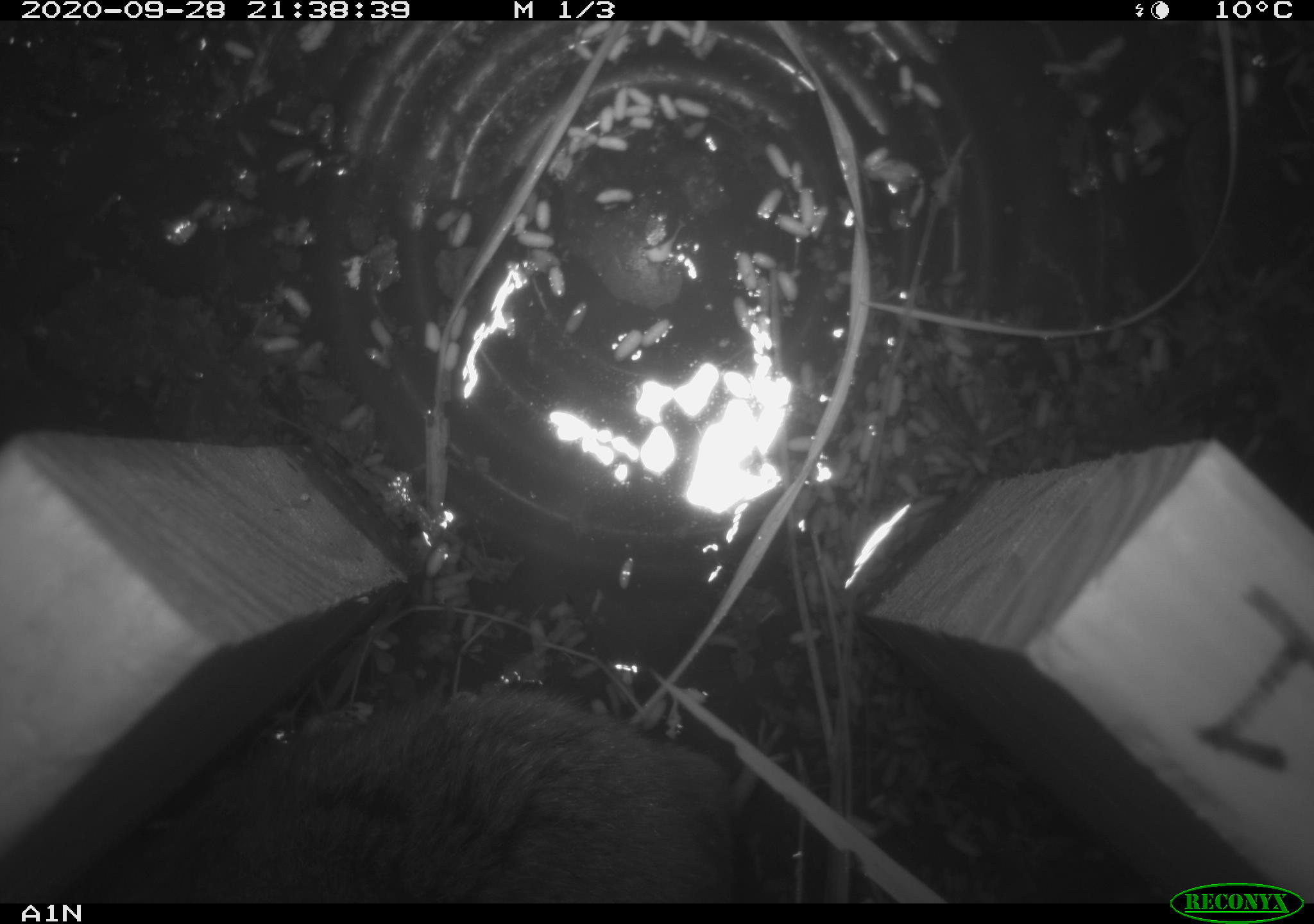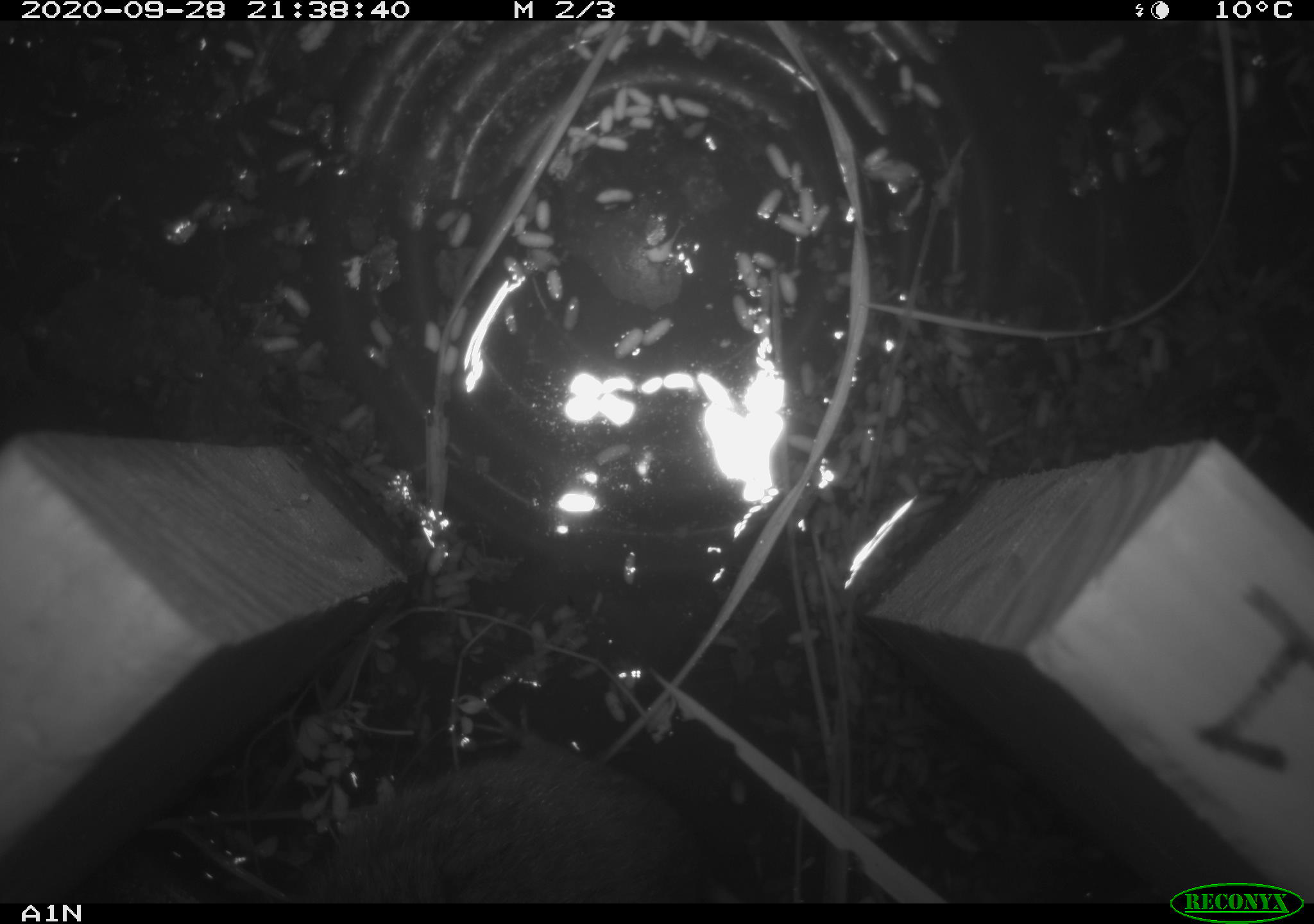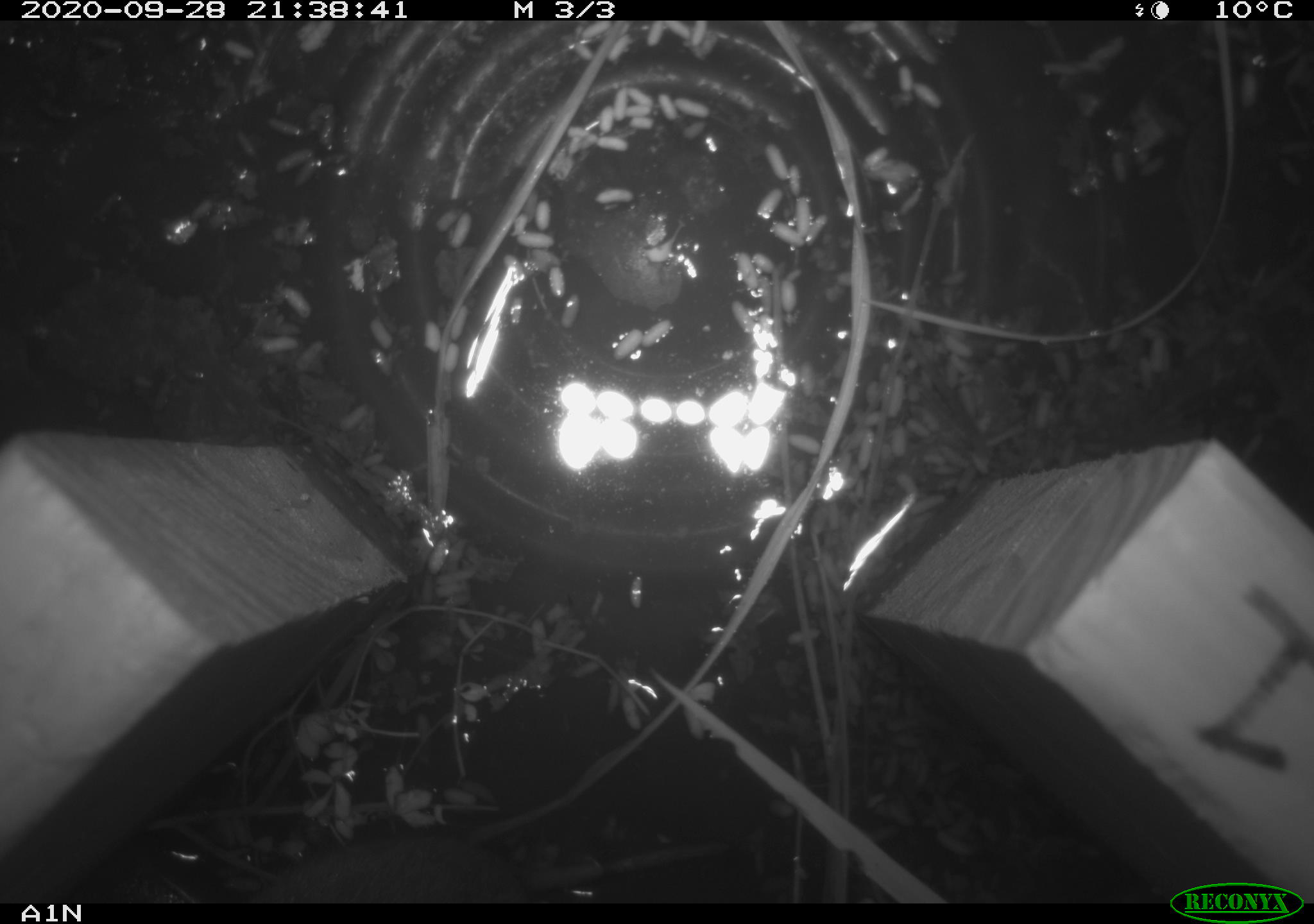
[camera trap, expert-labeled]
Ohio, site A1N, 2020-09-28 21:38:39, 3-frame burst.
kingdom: Animalia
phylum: Chordata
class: Mammalia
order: Rodentia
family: Cricetidae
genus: Microtus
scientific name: Microtus pennsylvanicus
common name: meadow vole